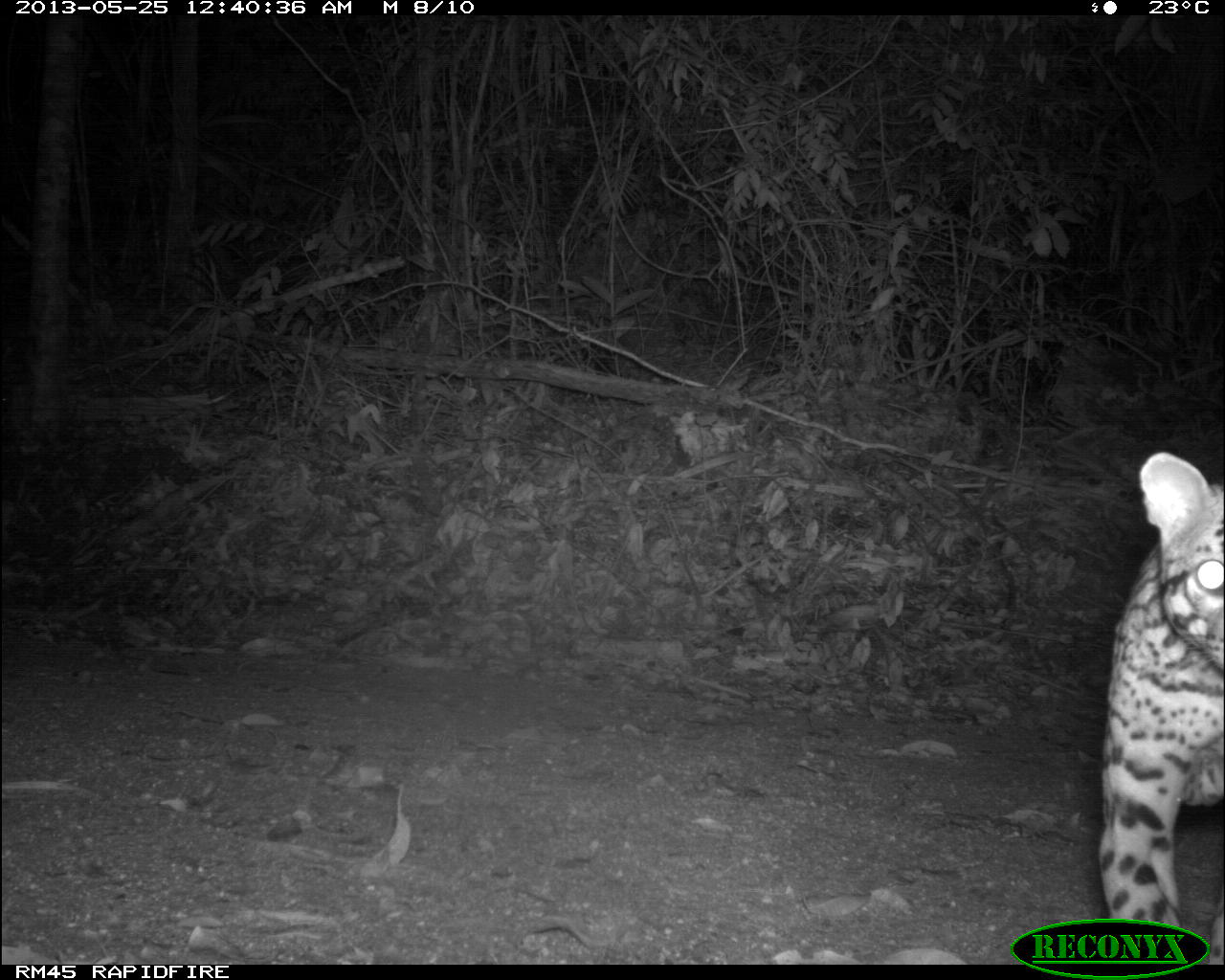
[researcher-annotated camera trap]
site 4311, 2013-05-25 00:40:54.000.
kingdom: Animalia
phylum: Chordata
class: Mammalia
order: Carnivora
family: Felidae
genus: Leopardus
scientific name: Leopardus pardalis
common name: ocelot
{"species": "Leopardus pardalis (ocelot)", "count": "1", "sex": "male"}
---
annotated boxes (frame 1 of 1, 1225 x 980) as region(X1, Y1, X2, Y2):
leopardus pardalis: region(1095, 450, 1225, 964)